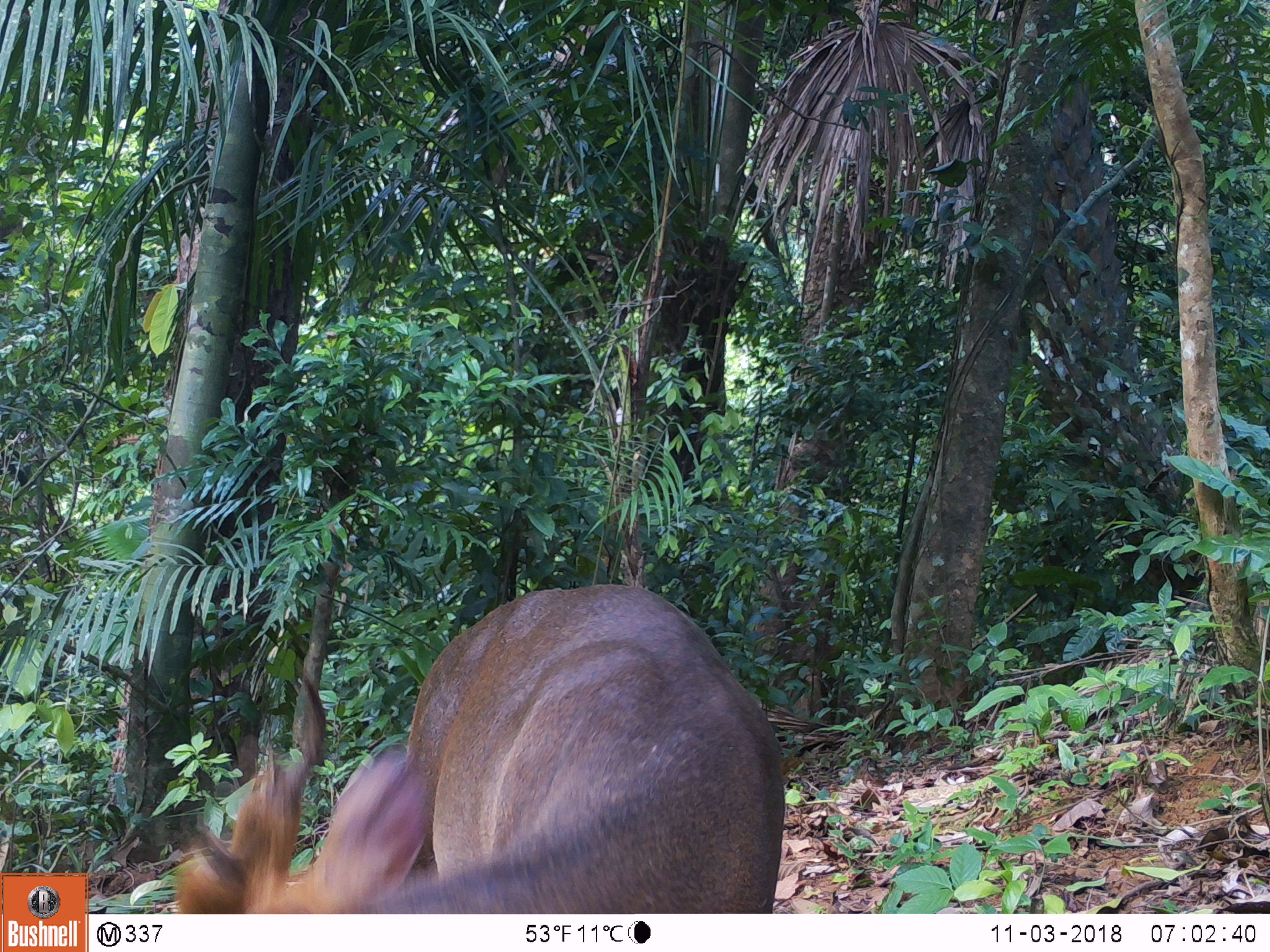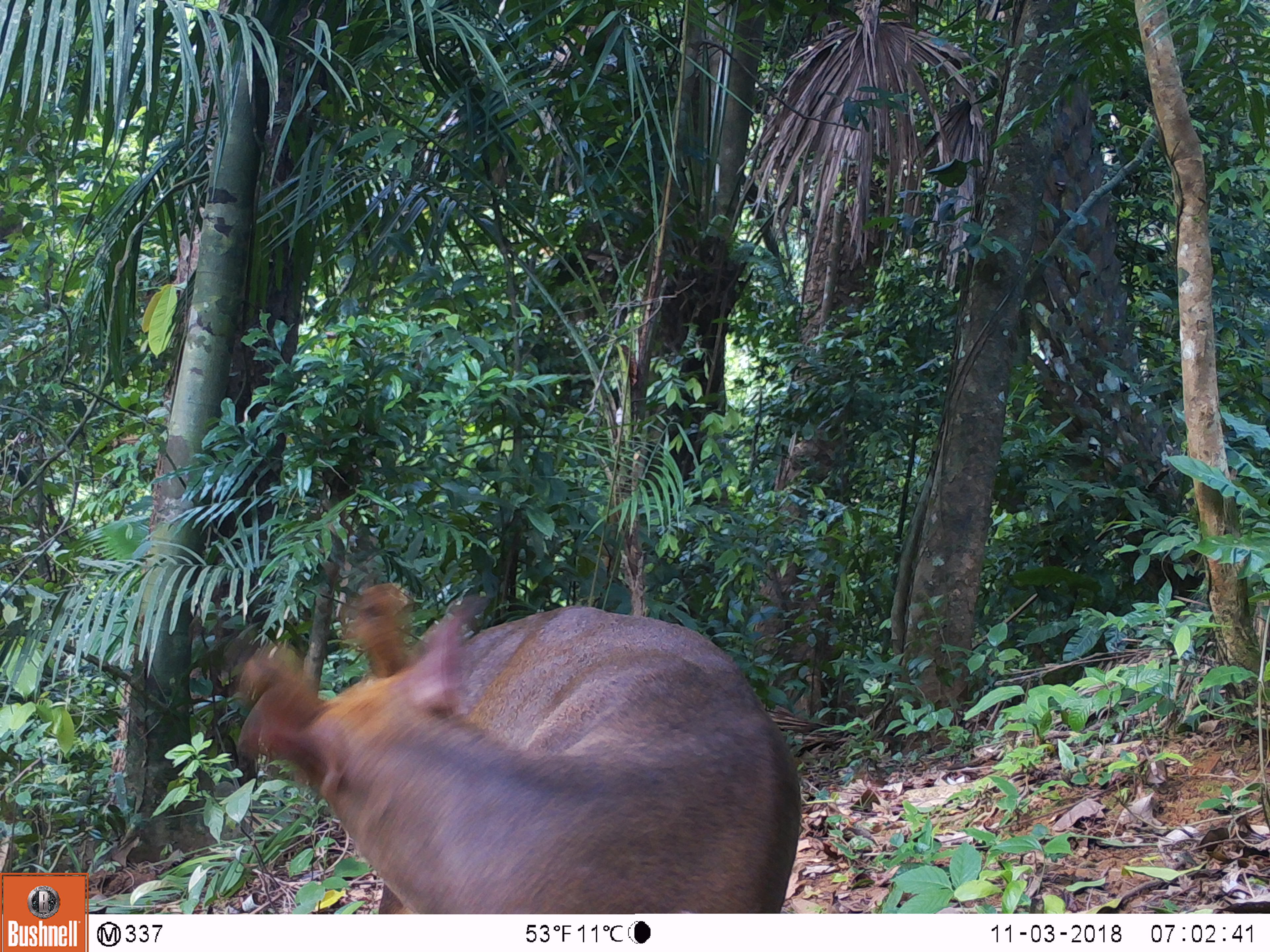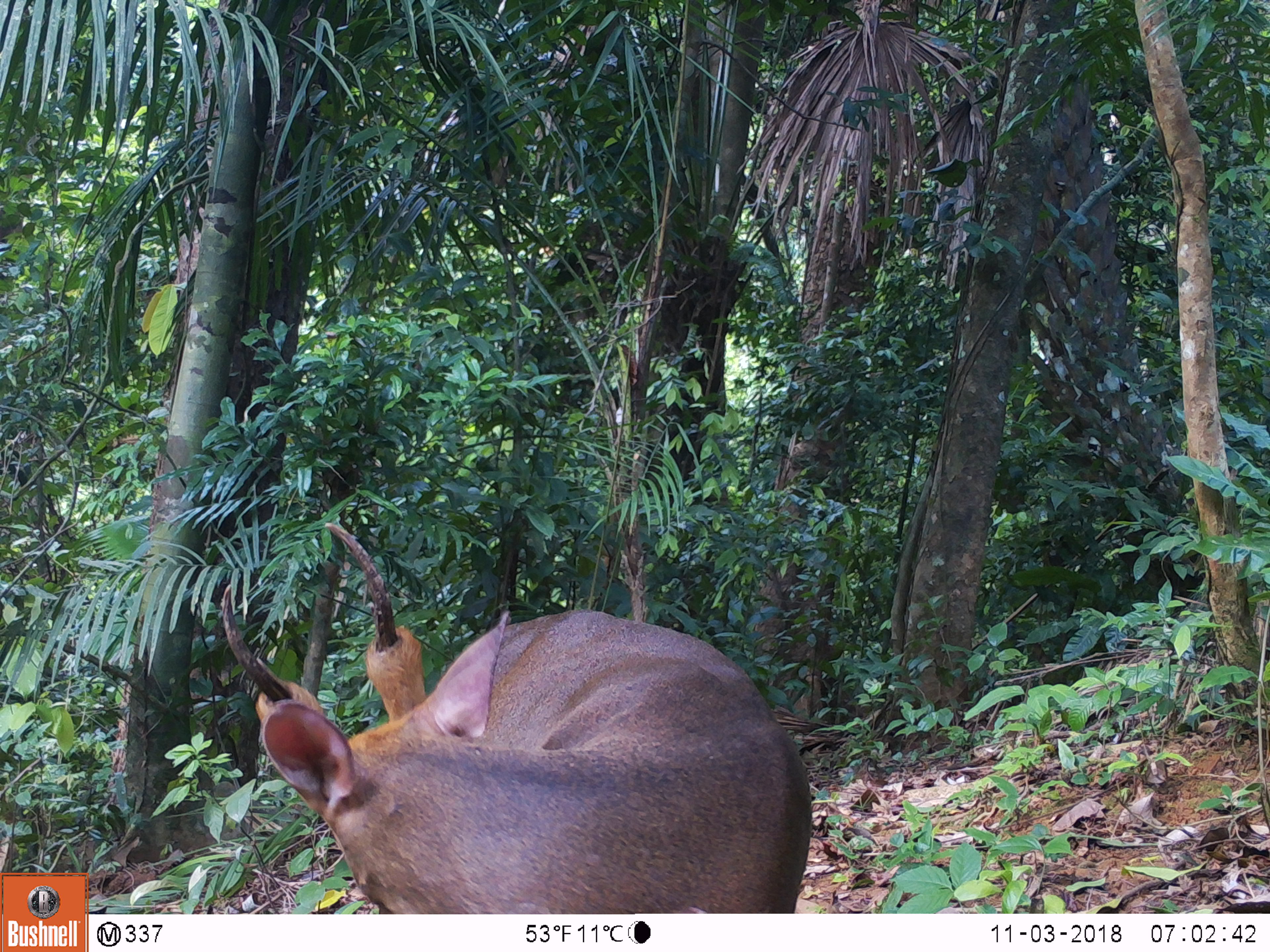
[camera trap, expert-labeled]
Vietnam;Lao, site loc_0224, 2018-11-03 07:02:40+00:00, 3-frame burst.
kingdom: Animalia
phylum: Chordata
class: Mammalia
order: Artiodactyla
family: Cervidae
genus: Muntiacus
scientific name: Muntiacus vuquangensis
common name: large-antlered muntjac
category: large antlered muntjac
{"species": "large antlered muntjac (large-antlered muntjac) (Muntiacus vuquangensis)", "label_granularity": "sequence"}